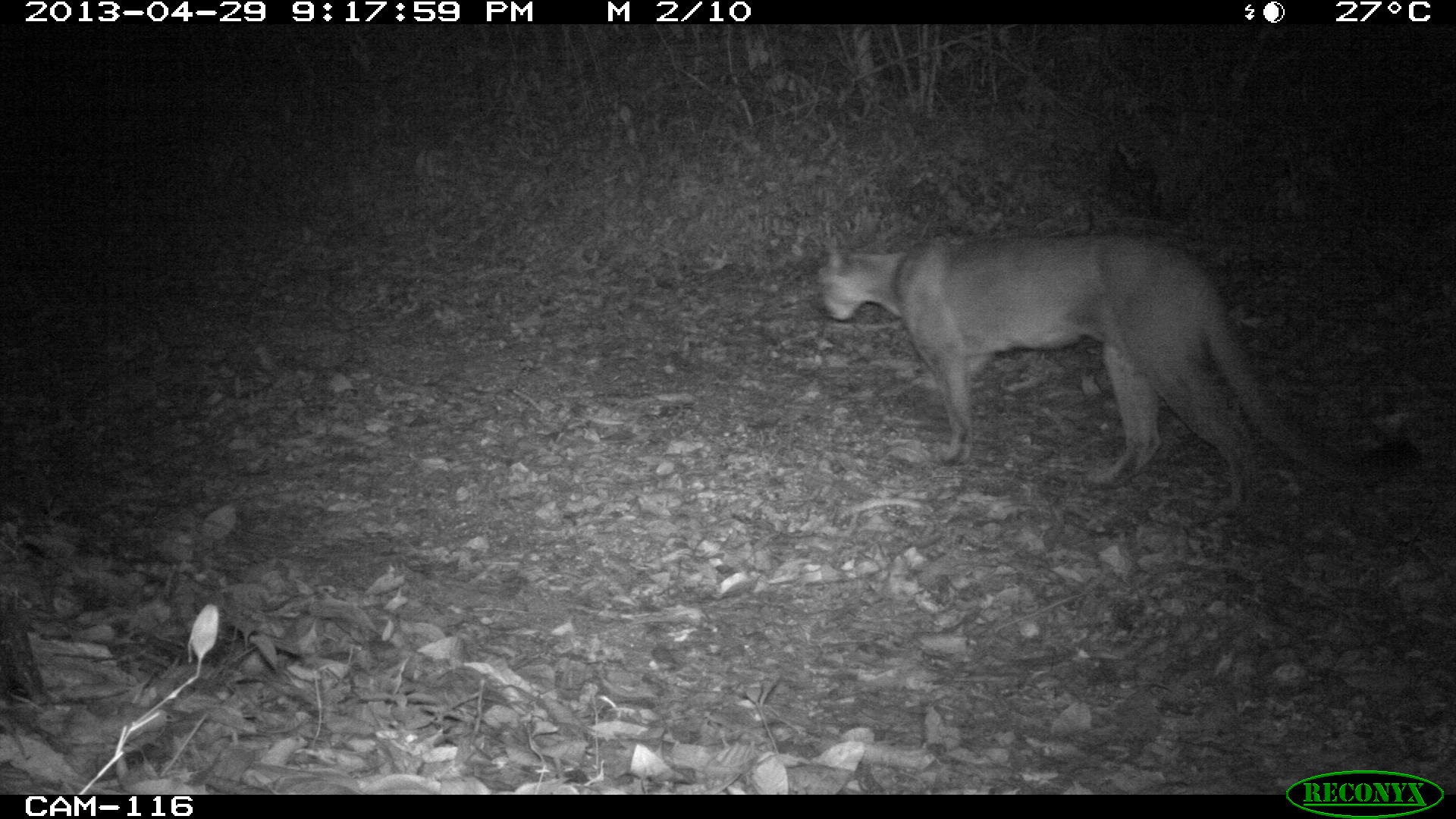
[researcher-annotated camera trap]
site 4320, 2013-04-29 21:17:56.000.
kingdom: Animalia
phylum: Chordata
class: Mammalia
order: Carnivora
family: Felidae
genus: Puma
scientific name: Puma concolor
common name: mountain lion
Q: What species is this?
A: Puma concolor (mountain lion).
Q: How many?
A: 1.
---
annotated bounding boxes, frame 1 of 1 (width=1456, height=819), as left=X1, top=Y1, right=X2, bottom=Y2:
puma concolor: left=811, top=228, right=1421, bottom=517